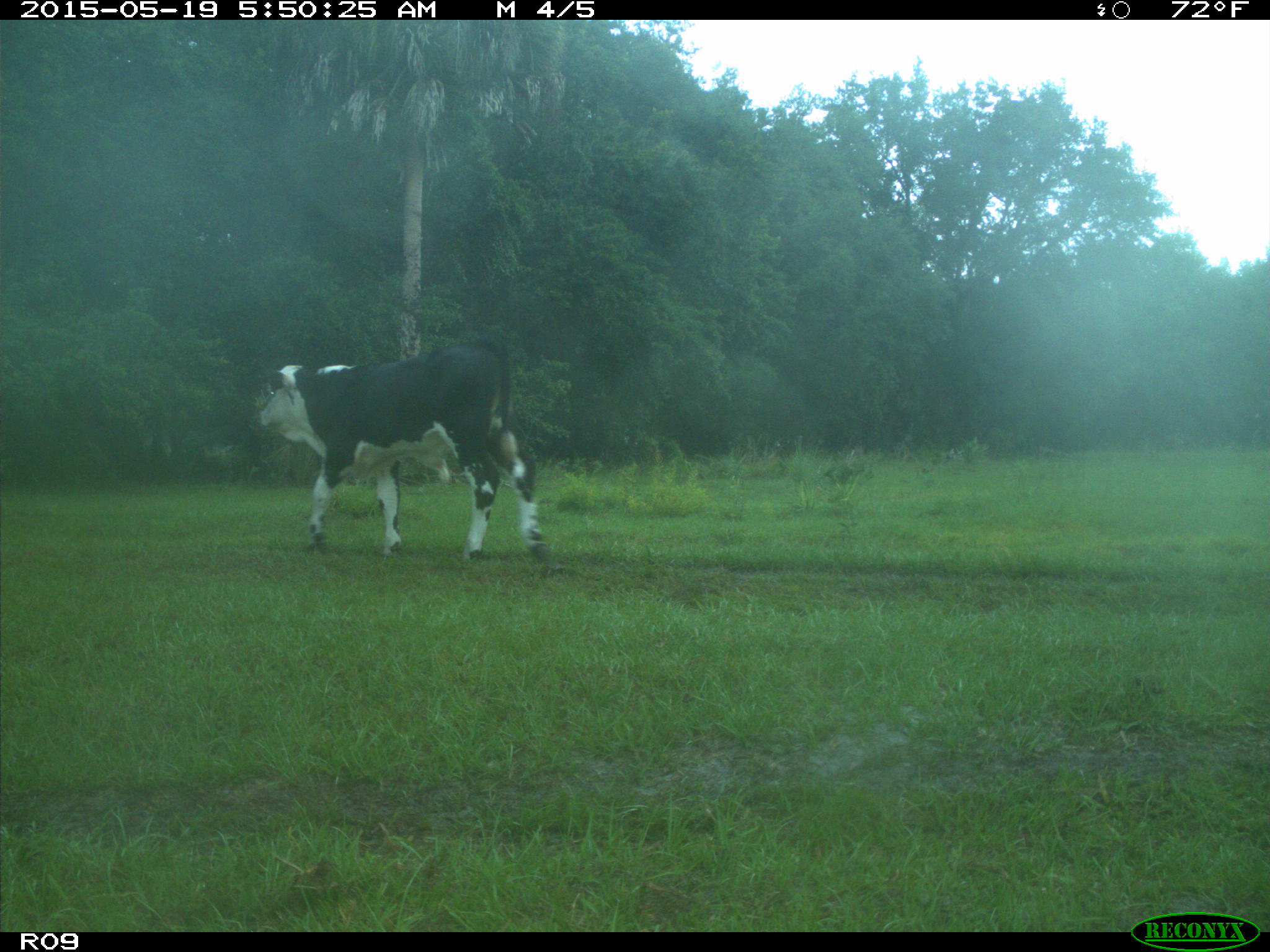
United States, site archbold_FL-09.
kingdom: Animalia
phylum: Chordata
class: Mammalia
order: Artiodactyla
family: Bovidae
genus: Bos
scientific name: Bos taurus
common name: domestic cow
Bos taurus (domestic cow).